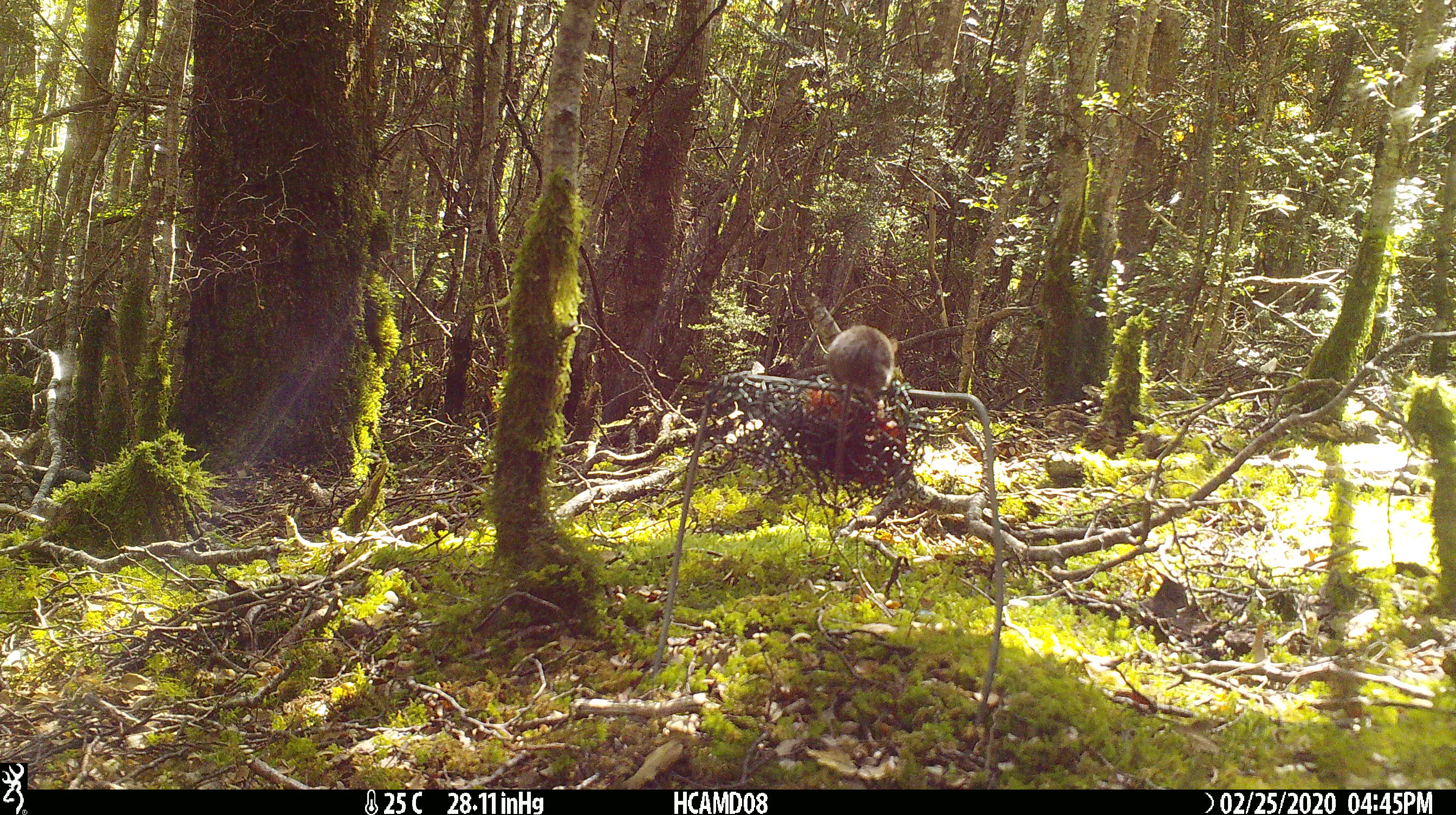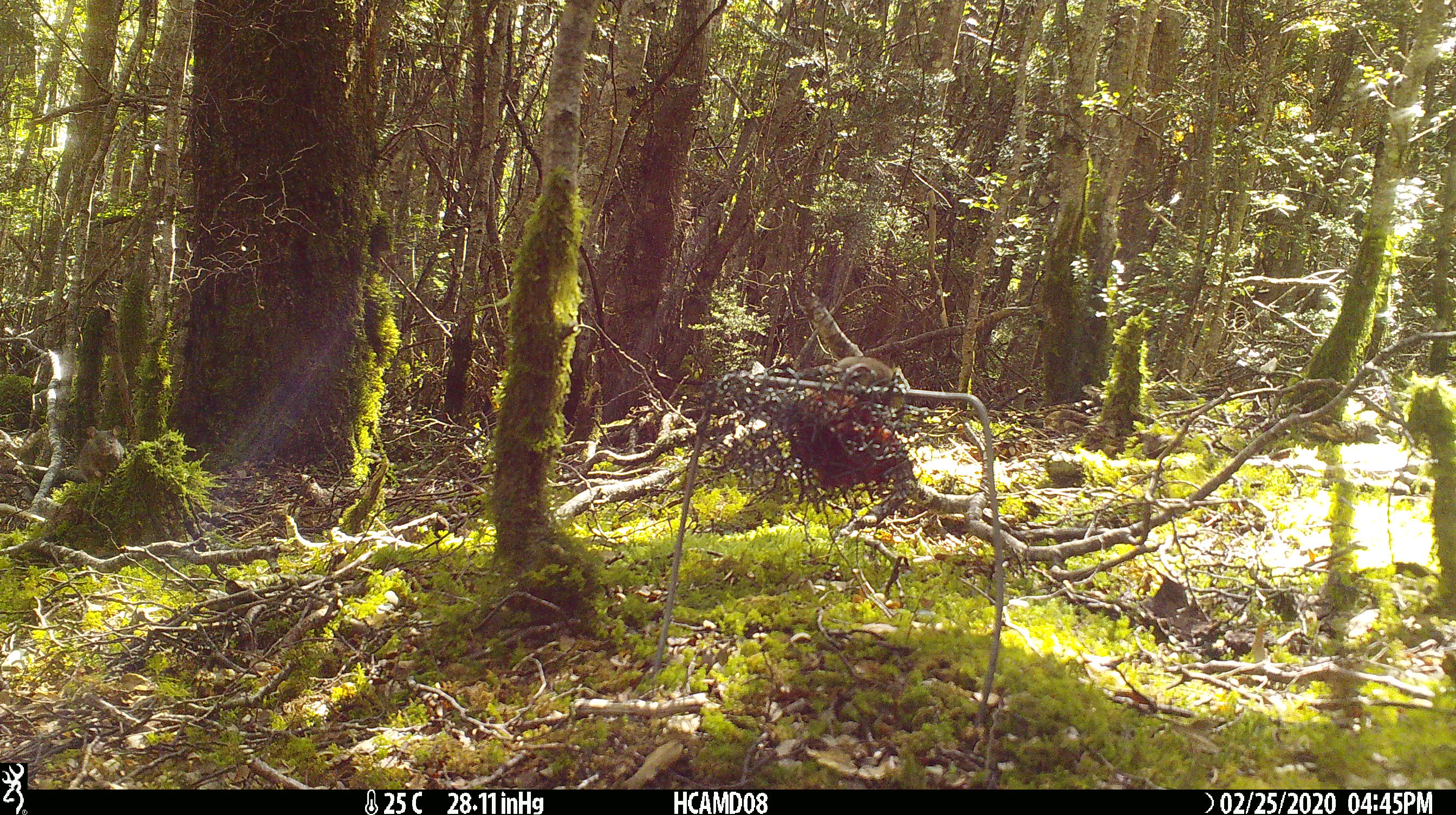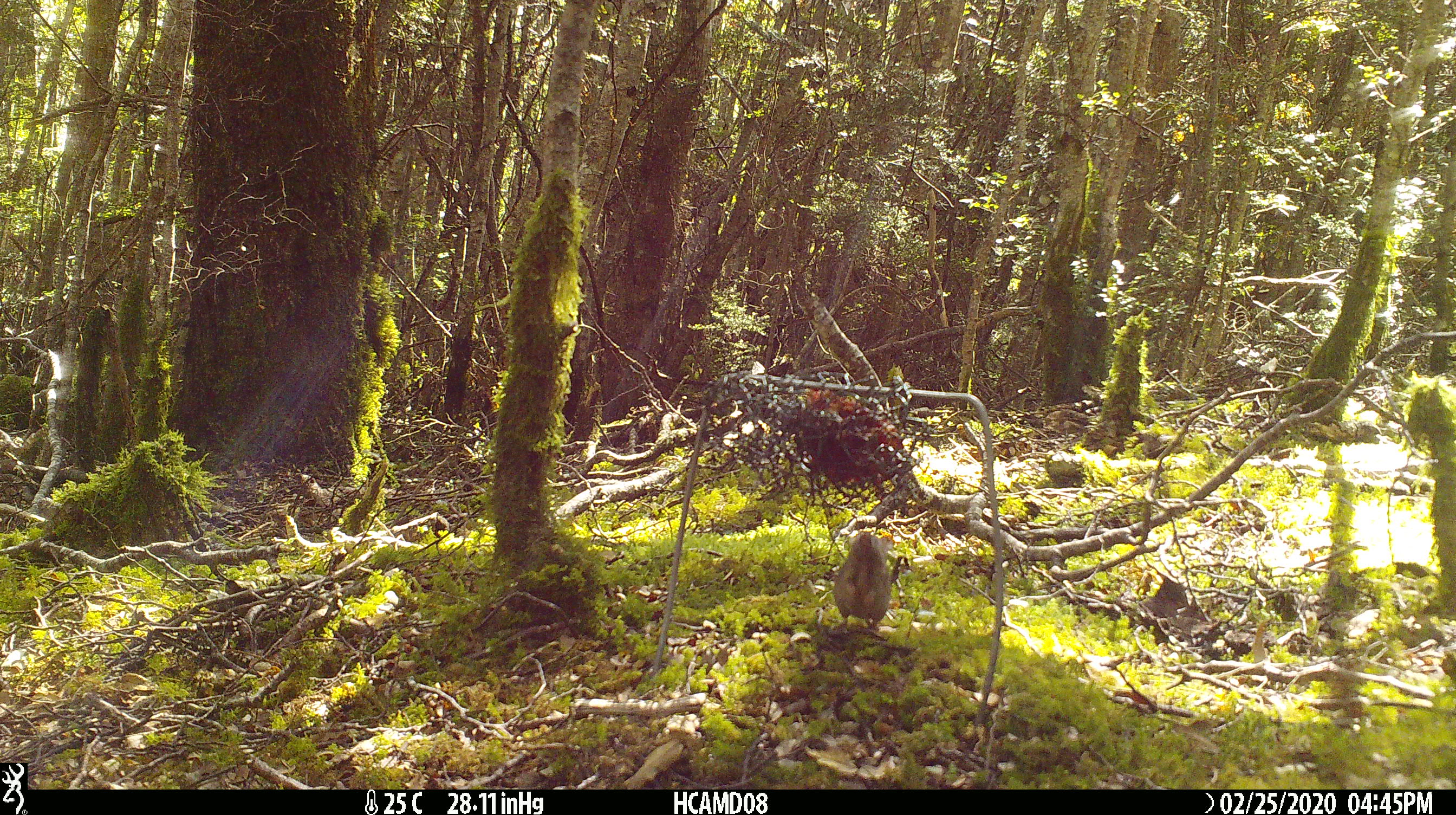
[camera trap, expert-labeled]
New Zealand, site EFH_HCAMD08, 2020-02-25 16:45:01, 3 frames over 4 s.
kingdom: Animalia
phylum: Chordata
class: Mammalia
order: Rodentia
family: Muridae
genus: Mus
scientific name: Mus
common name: mouse